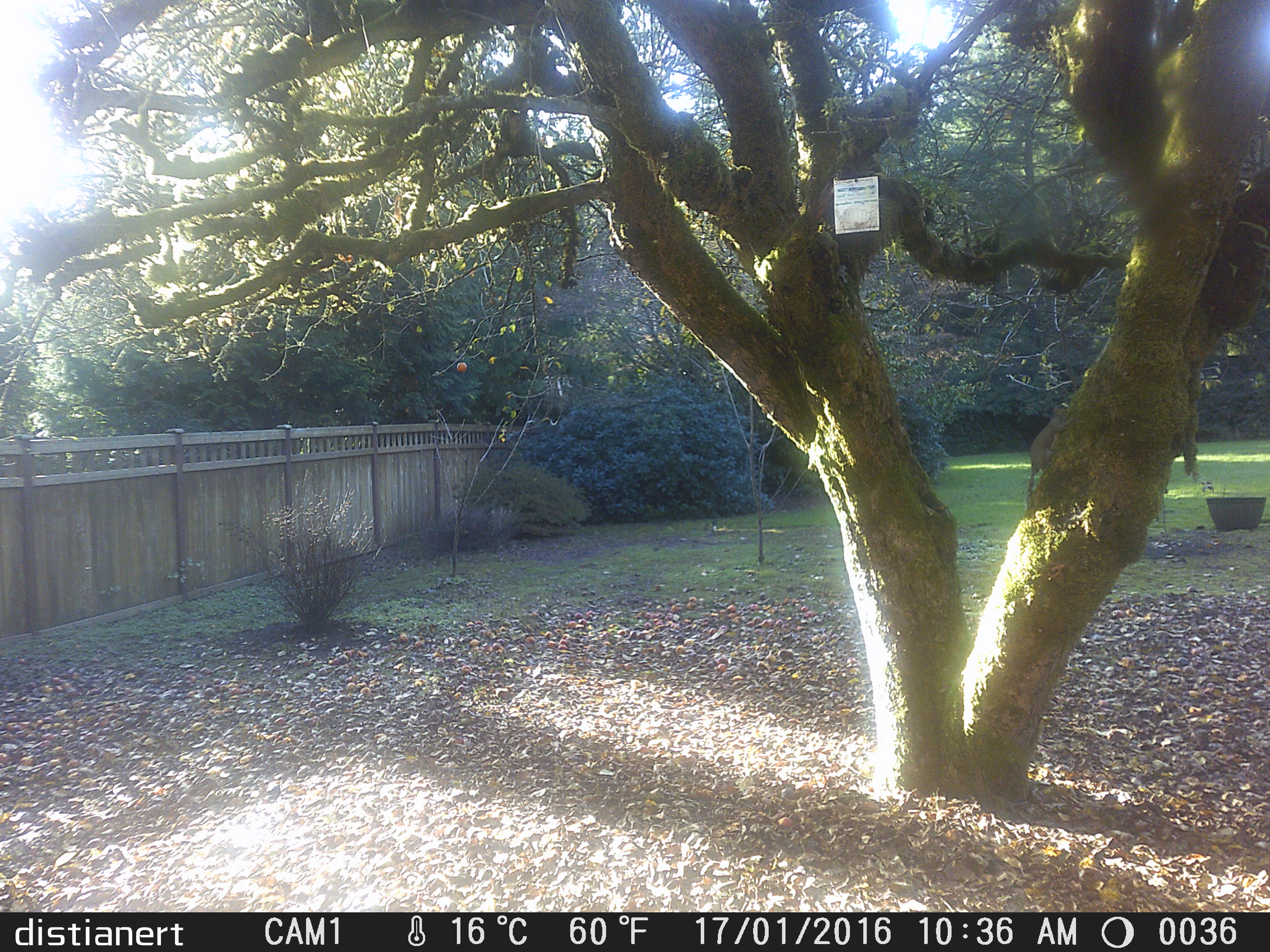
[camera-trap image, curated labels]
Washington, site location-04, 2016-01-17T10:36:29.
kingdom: Animalia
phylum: Chordata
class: Mammalia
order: Rodentia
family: Sciuridae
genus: Sciurus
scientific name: Sciurus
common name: squirrel